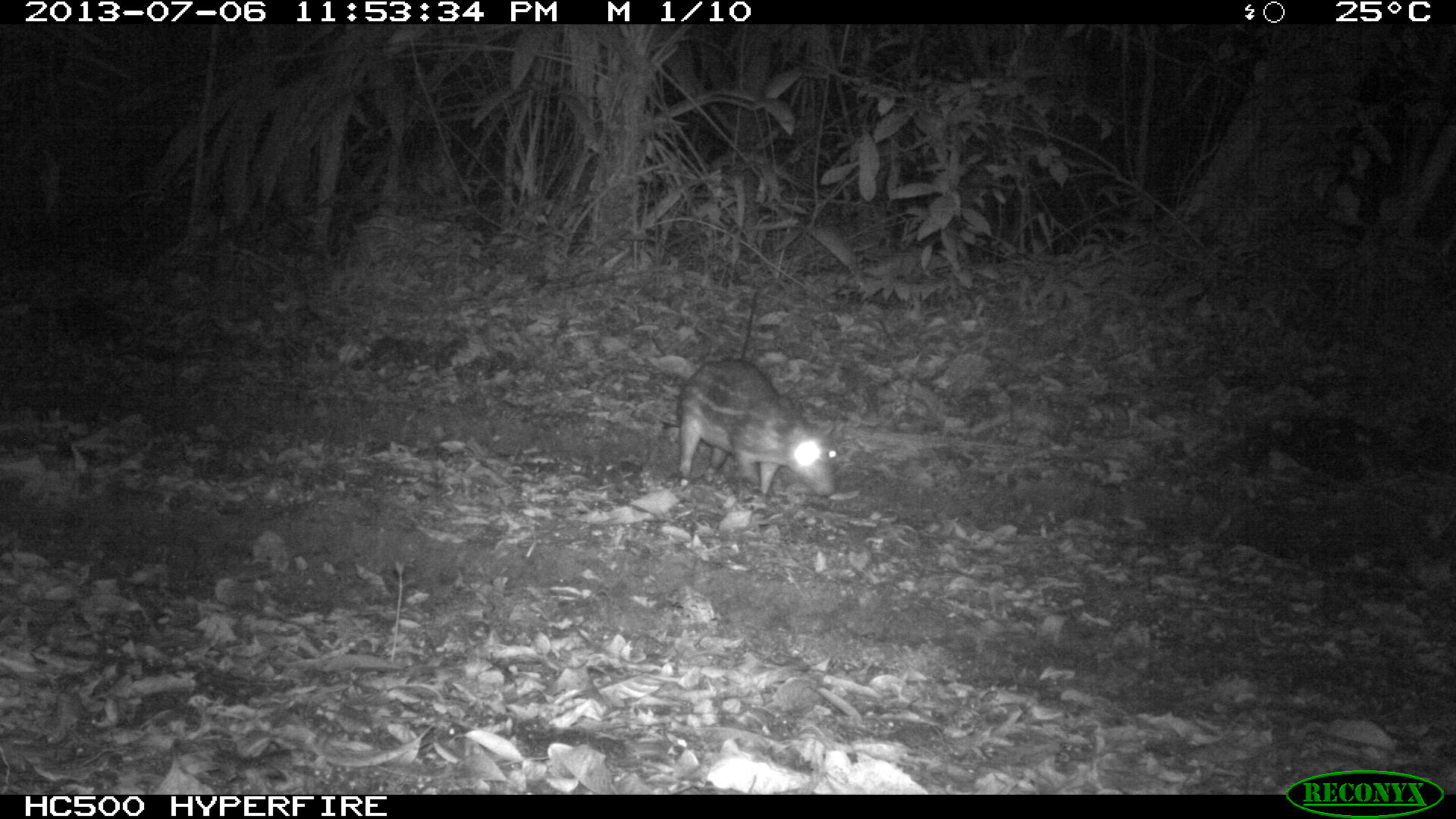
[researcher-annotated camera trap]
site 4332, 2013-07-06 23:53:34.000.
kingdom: Animalia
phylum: Chordata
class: Mammalia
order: Rodentia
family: Cuniculidae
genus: Cuniculus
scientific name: Cuniculus paca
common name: lowland paca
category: agouti paca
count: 1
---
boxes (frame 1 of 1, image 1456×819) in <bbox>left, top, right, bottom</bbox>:
agouti paca: <bbox>675, 357, 837, 497</bbox>